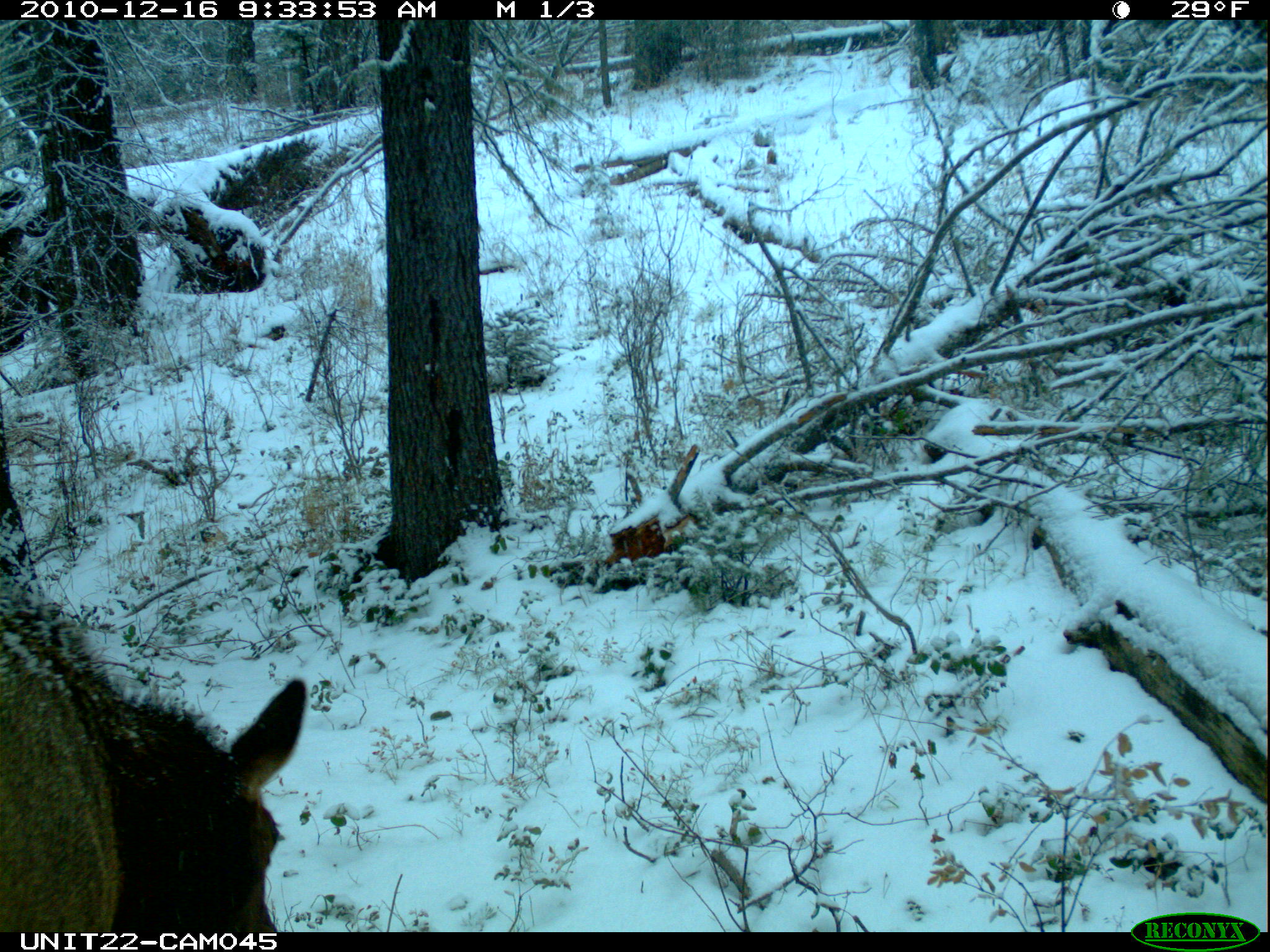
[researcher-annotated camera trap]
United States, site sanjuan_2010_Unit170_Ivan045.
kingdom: Animalia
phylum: Chordata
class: Mammalia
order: Artiodactyla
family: Cervidae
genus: Cervus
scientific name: Cervus elaphus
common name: red deer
Cervus elaphus (red deer).